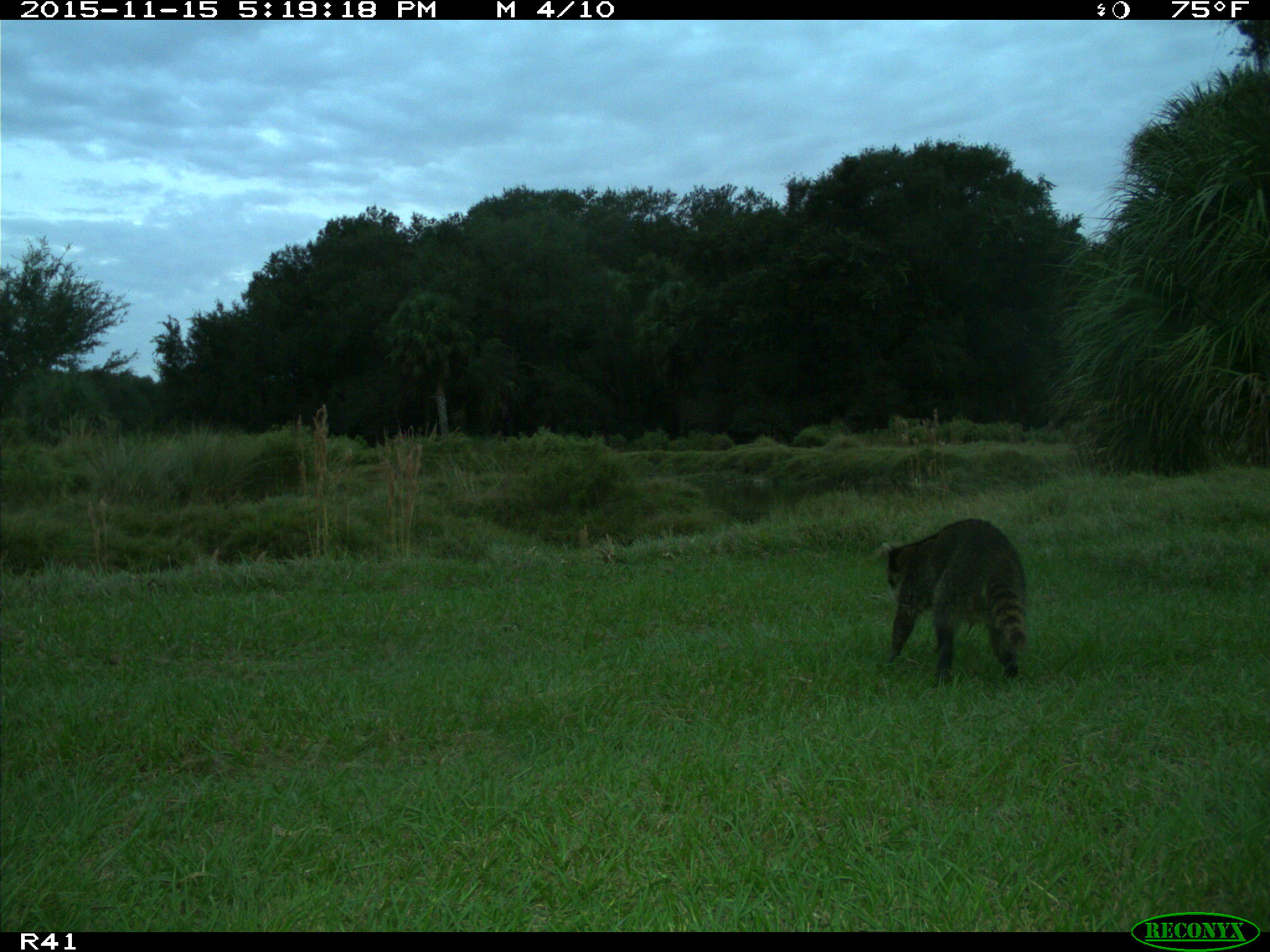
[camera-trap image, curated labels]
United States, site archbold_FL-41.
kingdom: Animalia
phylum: Chordata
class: Mammalia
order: Carnivora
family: Procyonidae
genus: Procyon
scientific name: Procyon lotor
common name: common raccoon